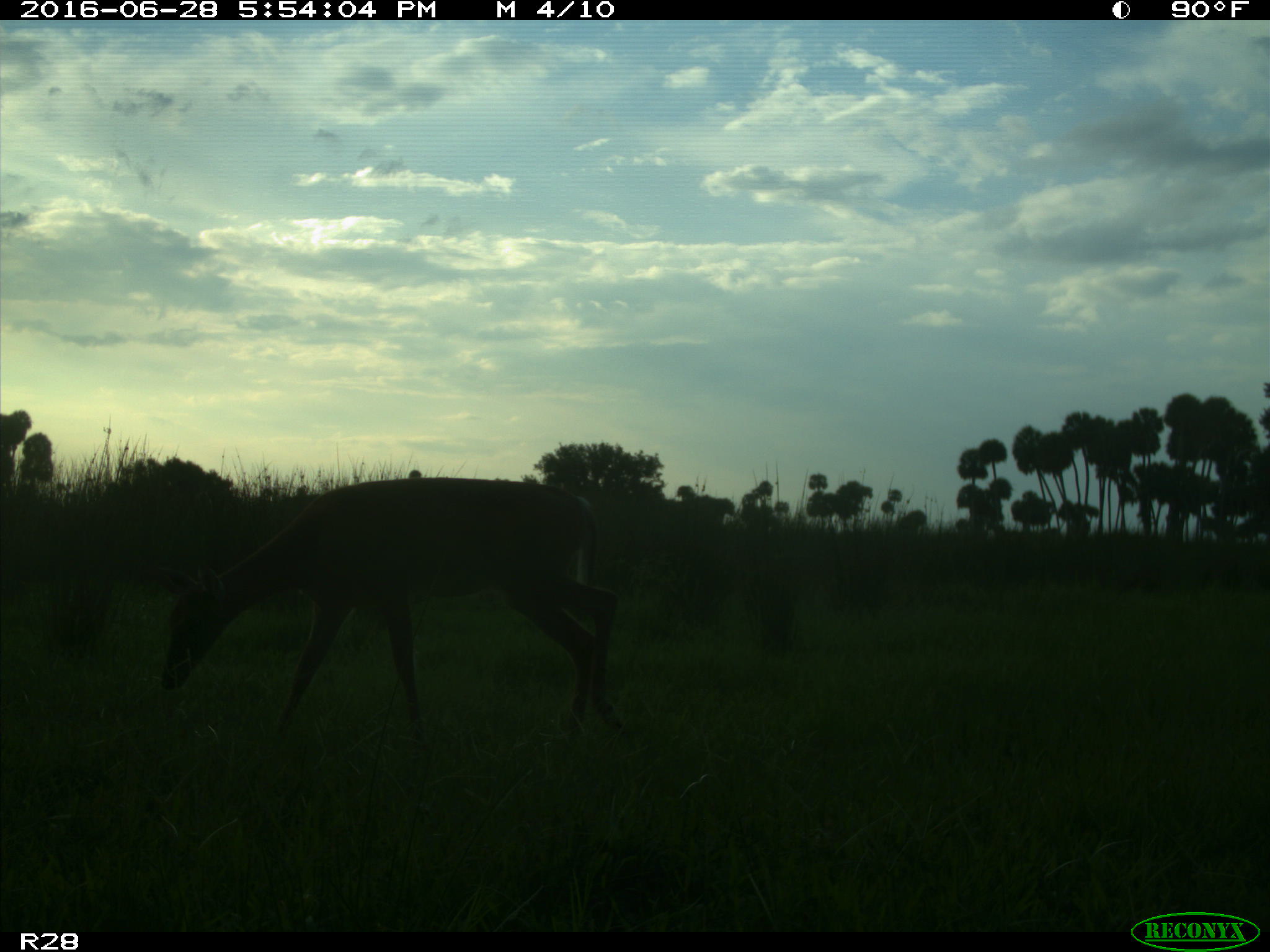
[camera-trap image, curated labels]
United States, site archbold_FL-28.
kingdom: Animalia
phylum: Chordata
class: Mammalia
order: Artiodactyla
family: Cervidae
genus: Odocoileus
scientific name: Odocoileus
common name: deer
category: unidentified deer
Unidentified deer (deer) (Odocoileus).